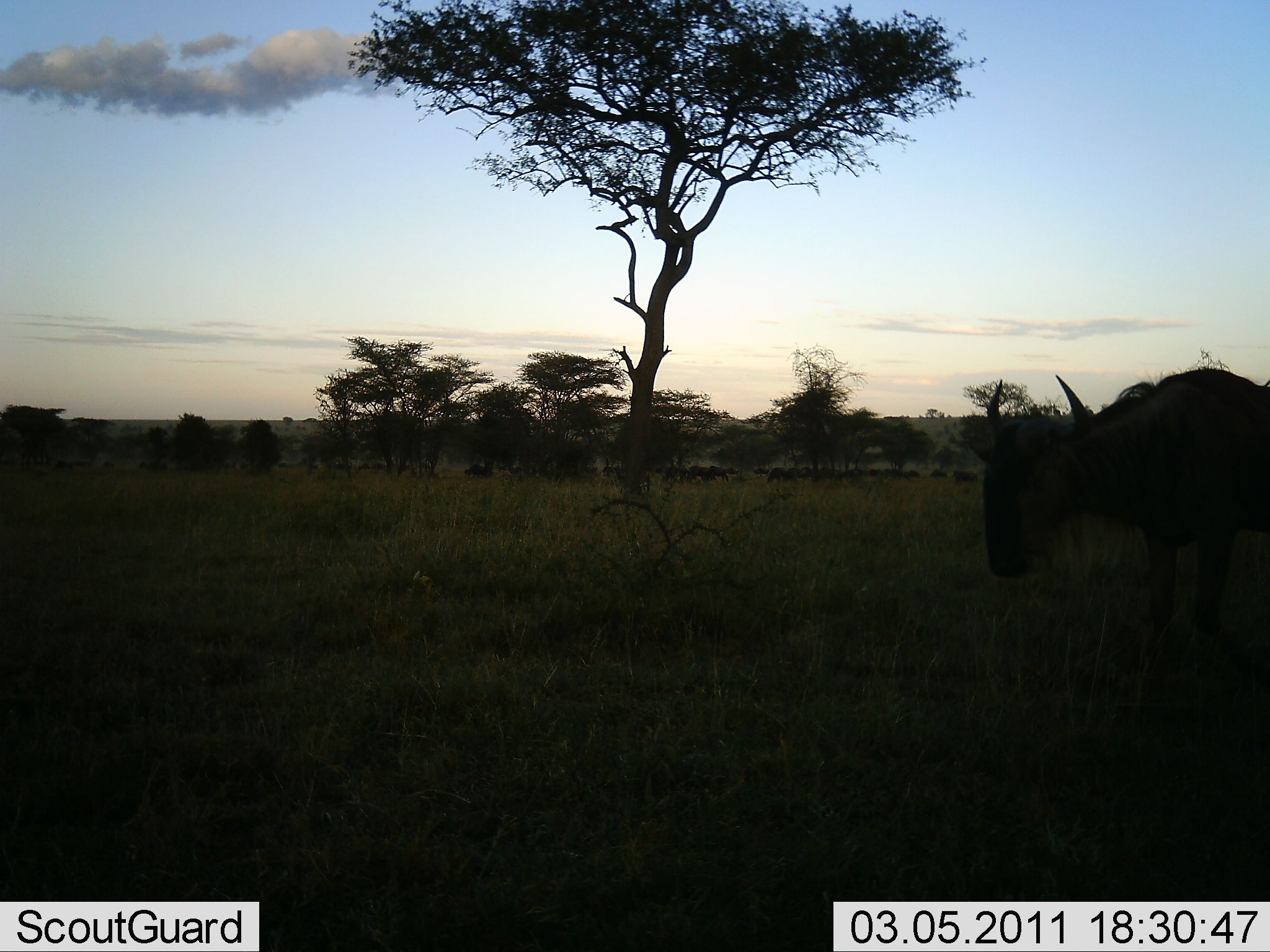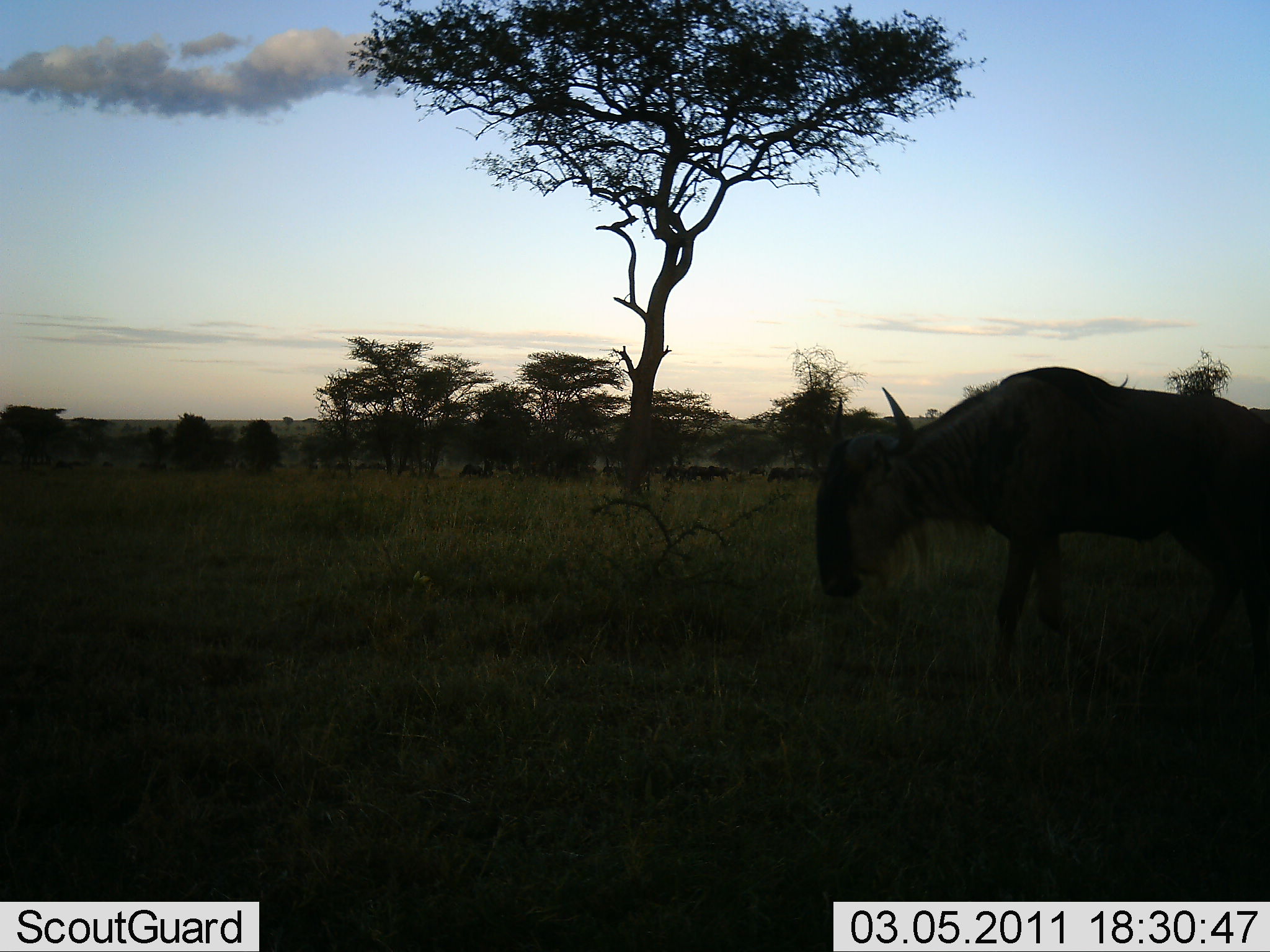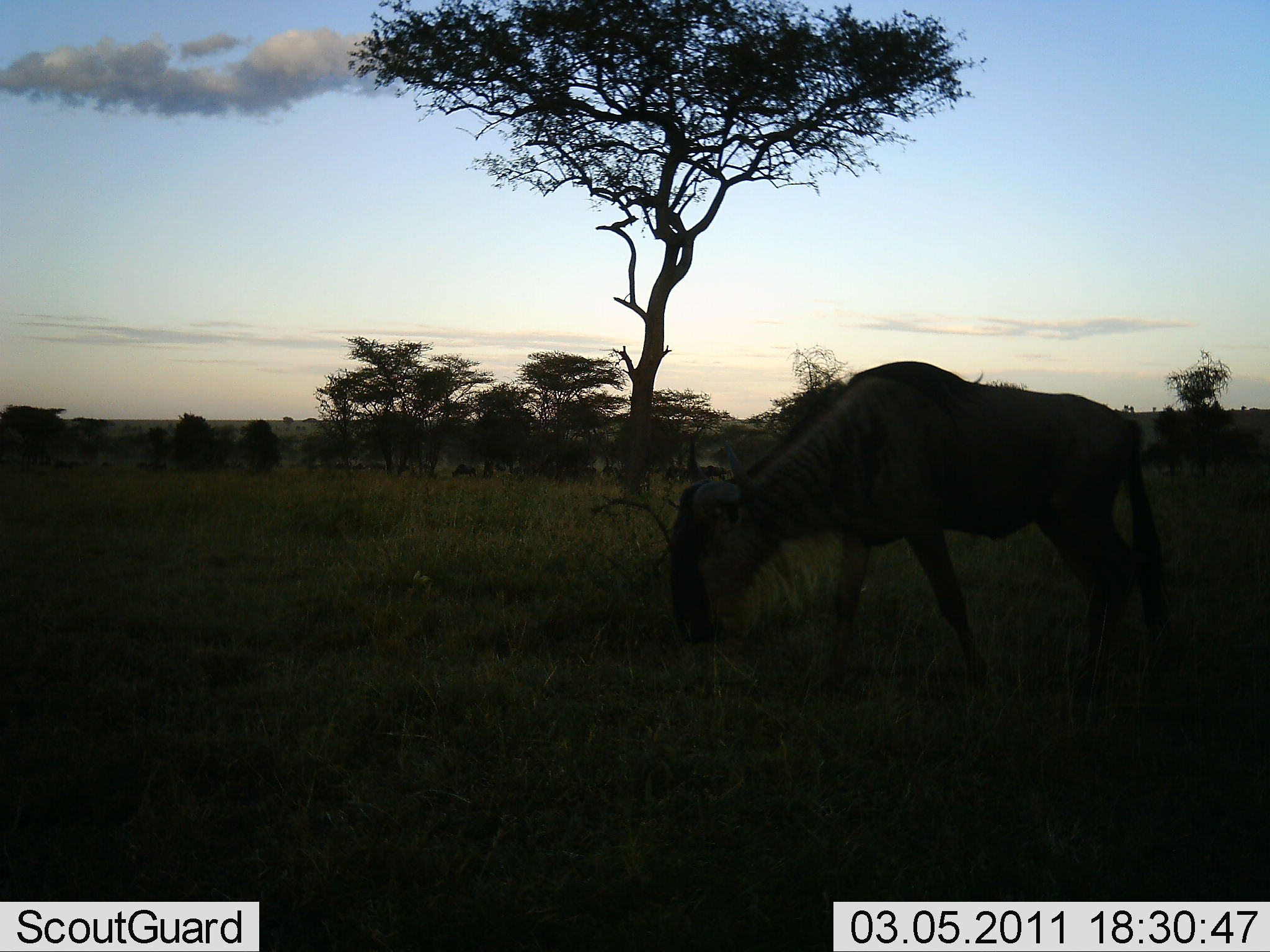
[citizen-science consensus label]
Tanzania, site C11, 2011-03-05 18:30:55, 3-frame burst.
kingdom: Animalia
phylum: Chordata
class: Mammalia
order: Artiodactyla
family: Bovidae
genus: Connochaetes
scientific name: Connochaetes taurinus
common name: blue wildebeest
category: wildebeest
Wildebeest (blue wildebeest) (Connochaetes taurinus), count 11-50. Behavior (volunteer vote fractions): standing 17%, resting 0%, moving 92%, interacting 0%. Young present (vote fraction): 0%. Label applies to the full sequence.